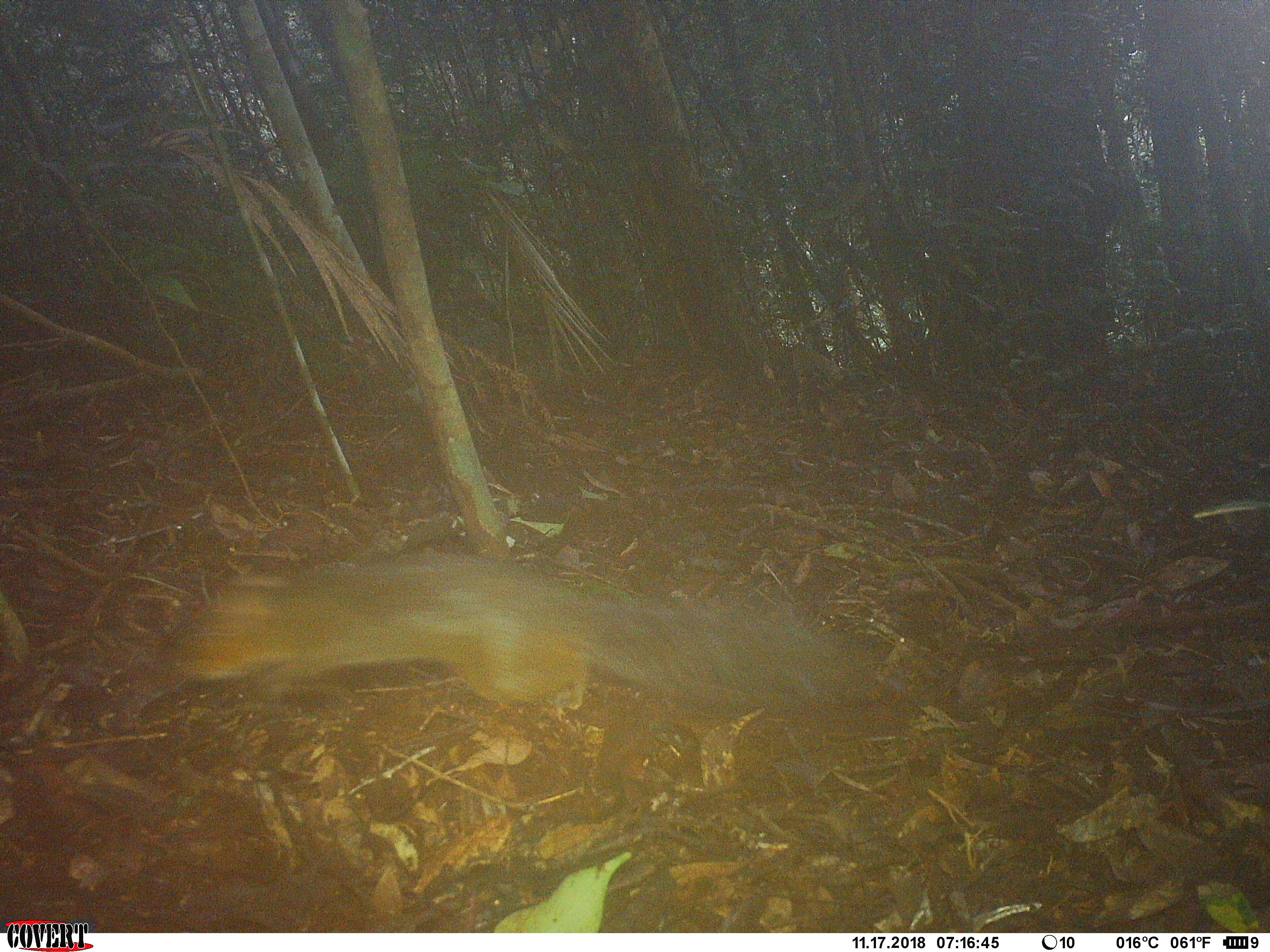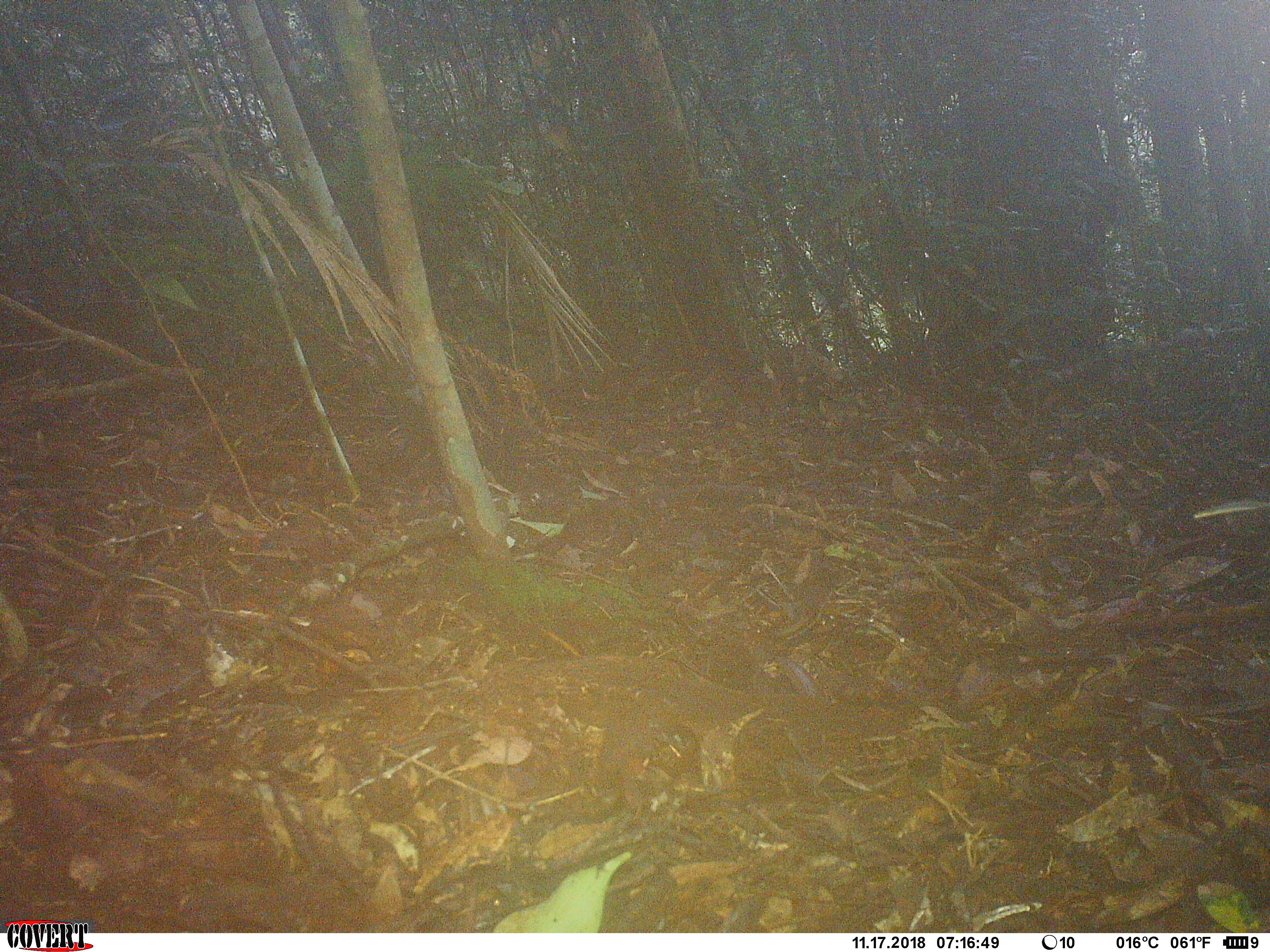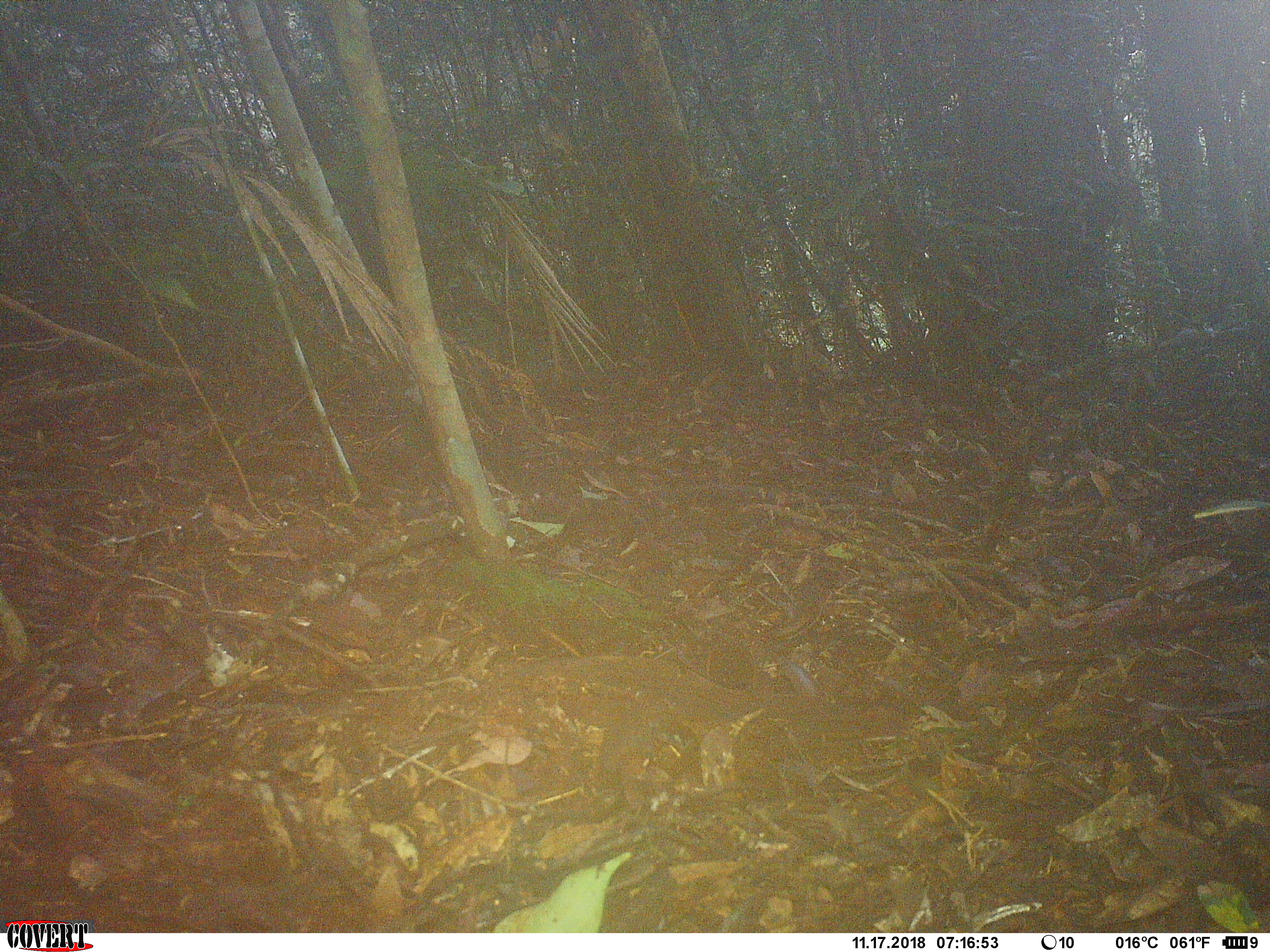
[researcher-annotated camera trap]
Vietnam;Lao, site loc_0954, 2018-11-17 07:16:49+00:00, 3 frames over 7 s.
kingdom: Animalia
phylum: Chordata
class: Mammalia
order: Rodentia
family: Sciuridae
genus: Dremomys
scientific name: Dremomys rufigenis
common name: red-cheeked squirrel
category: red cheeked squirrel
Red cheeked squirrel (red-cheeked squirrel) (Dremomys rufigenis). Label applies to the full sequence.